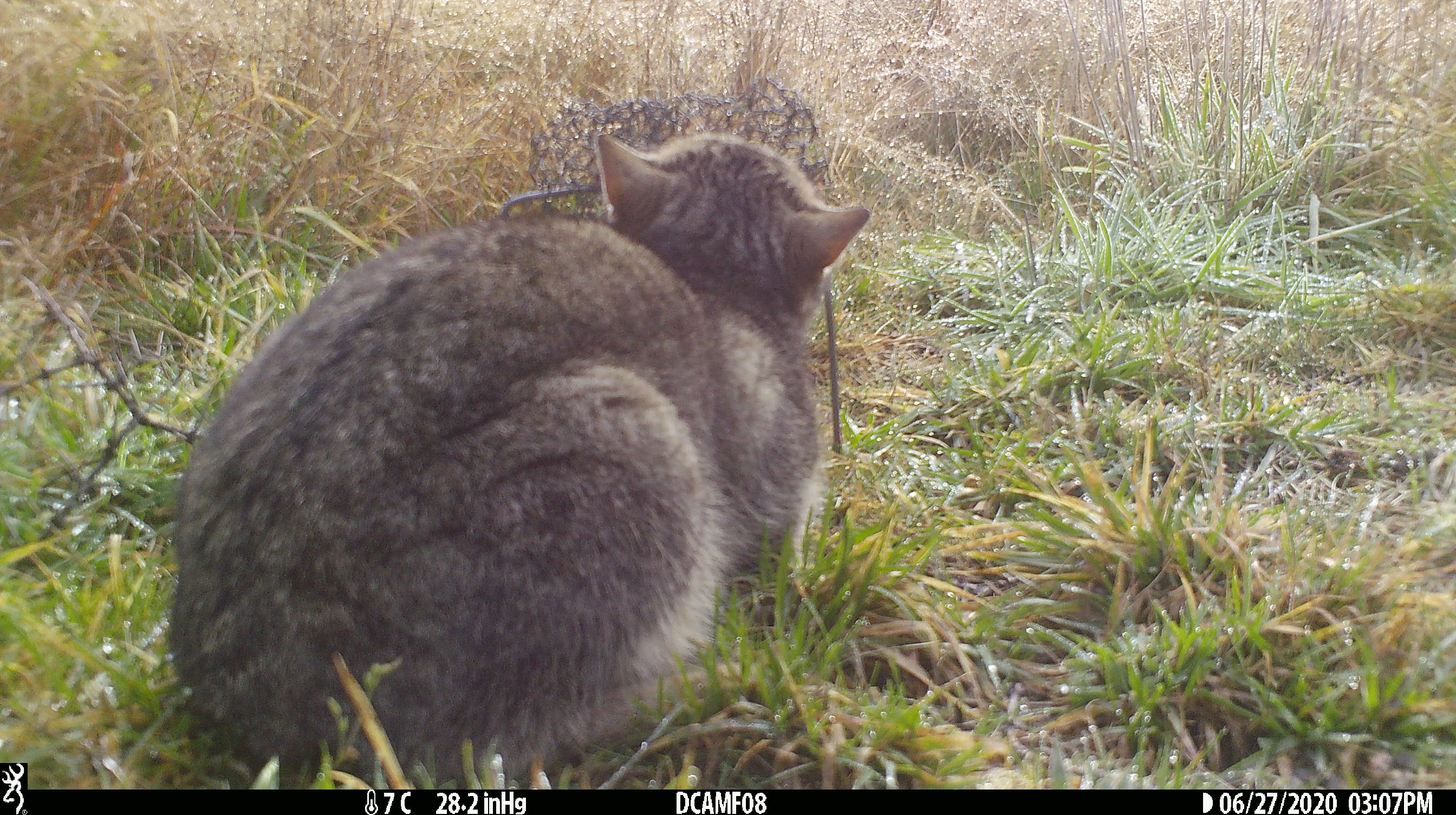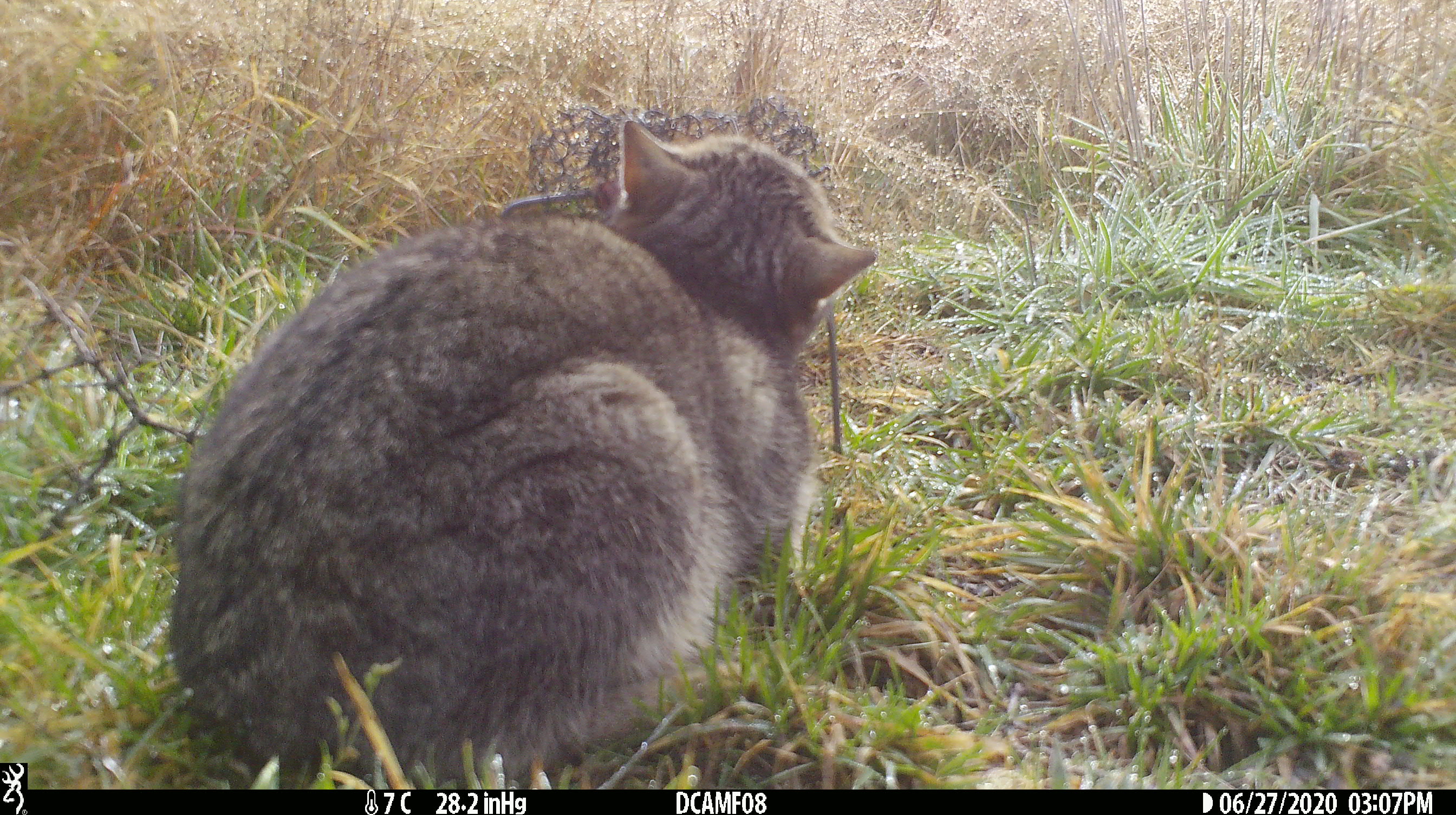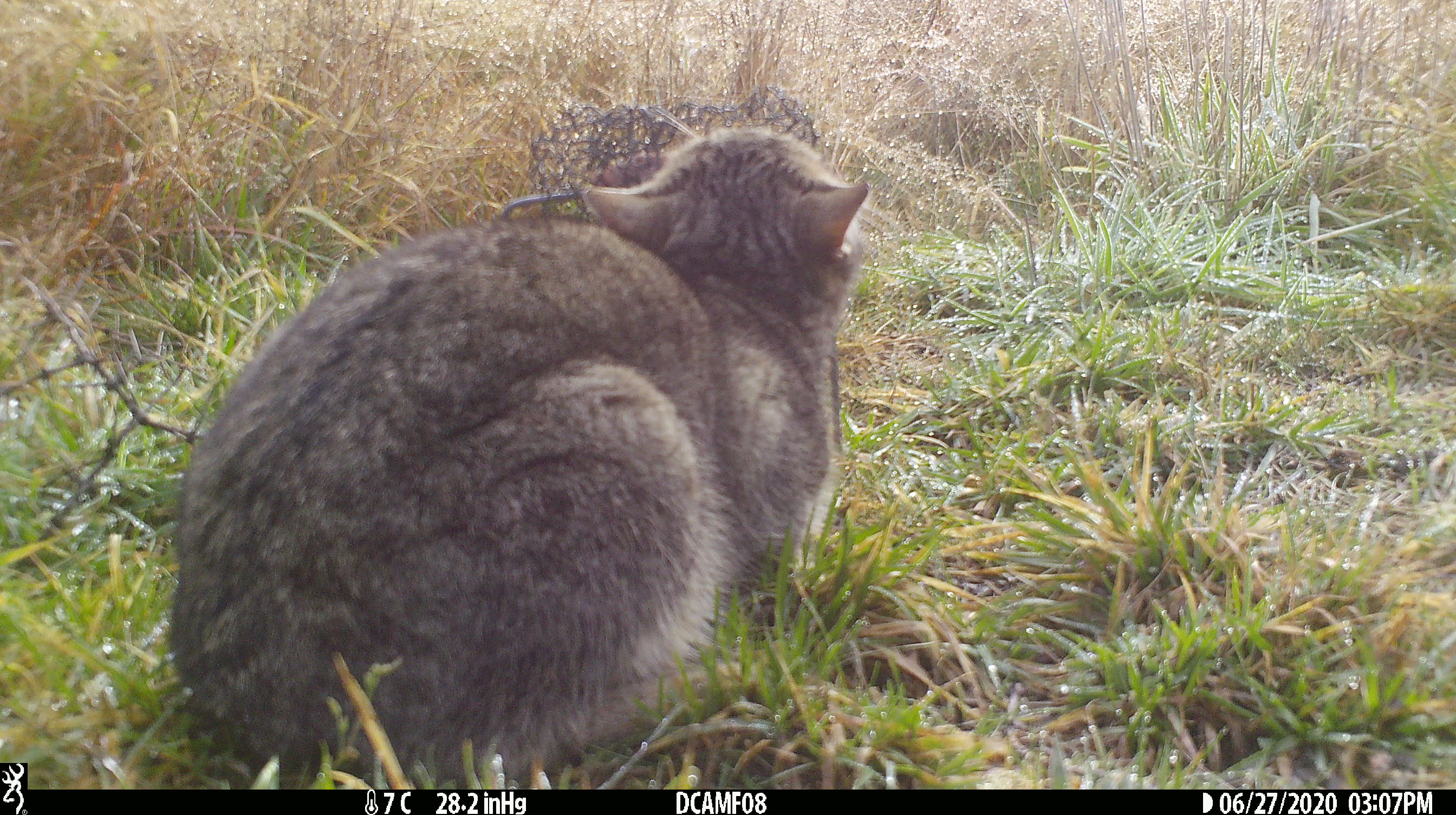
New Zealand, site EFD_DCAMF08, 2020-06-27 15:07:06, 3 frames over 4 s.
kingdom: Animalia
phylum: Chordata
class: Mammalia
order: Carnivora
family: Felidae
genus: Felis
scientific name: Felis catus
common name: domestic cat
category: cat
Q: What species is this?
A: Cat (domestic cat) (Felis catus).